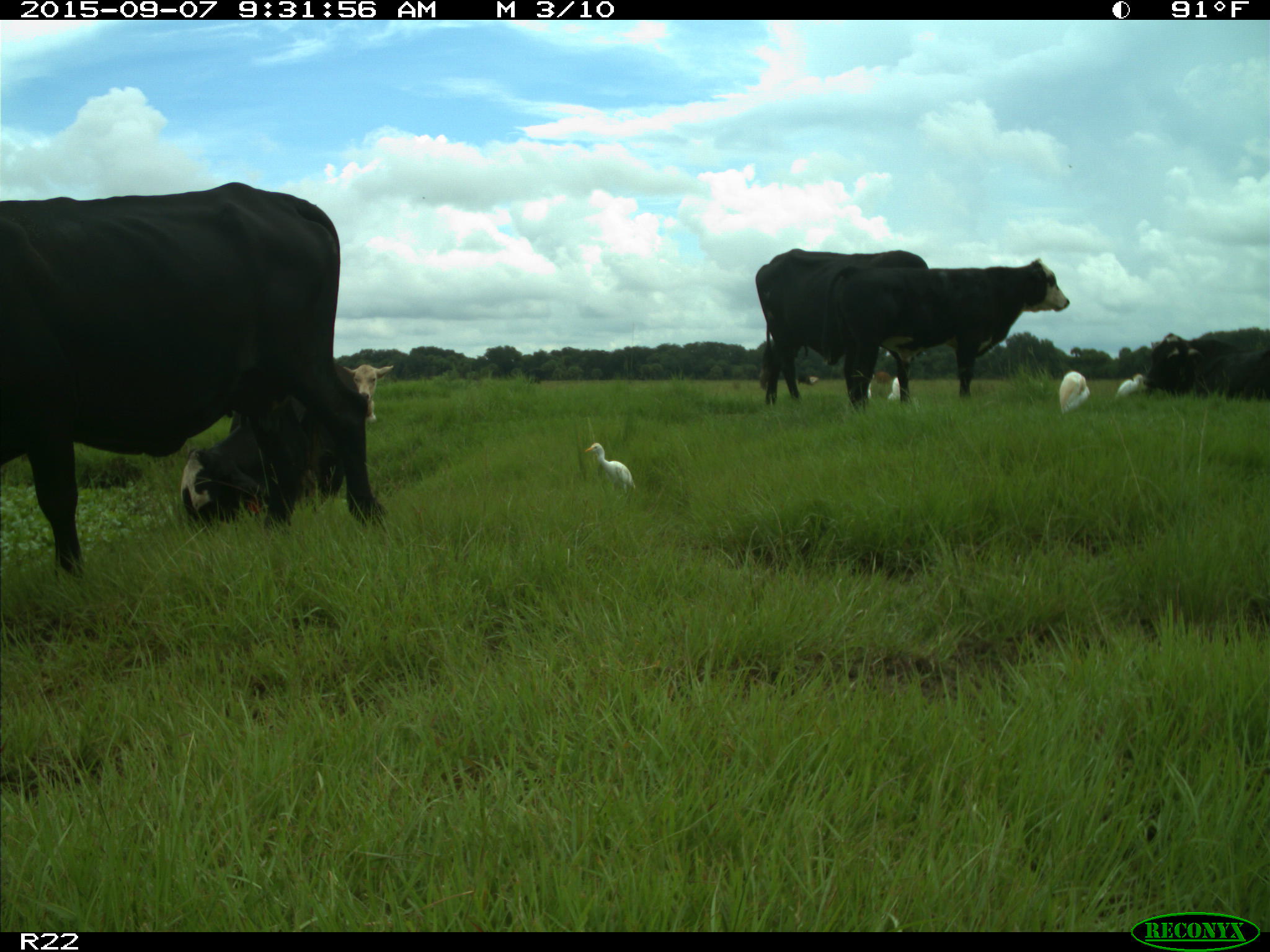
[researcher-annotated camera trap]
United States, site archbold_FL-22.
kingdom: Animalia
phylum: Chordata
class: Mammalia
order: Artiodactyla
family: Bovidae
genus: Bos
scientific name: Bos taurus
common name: domestic cow